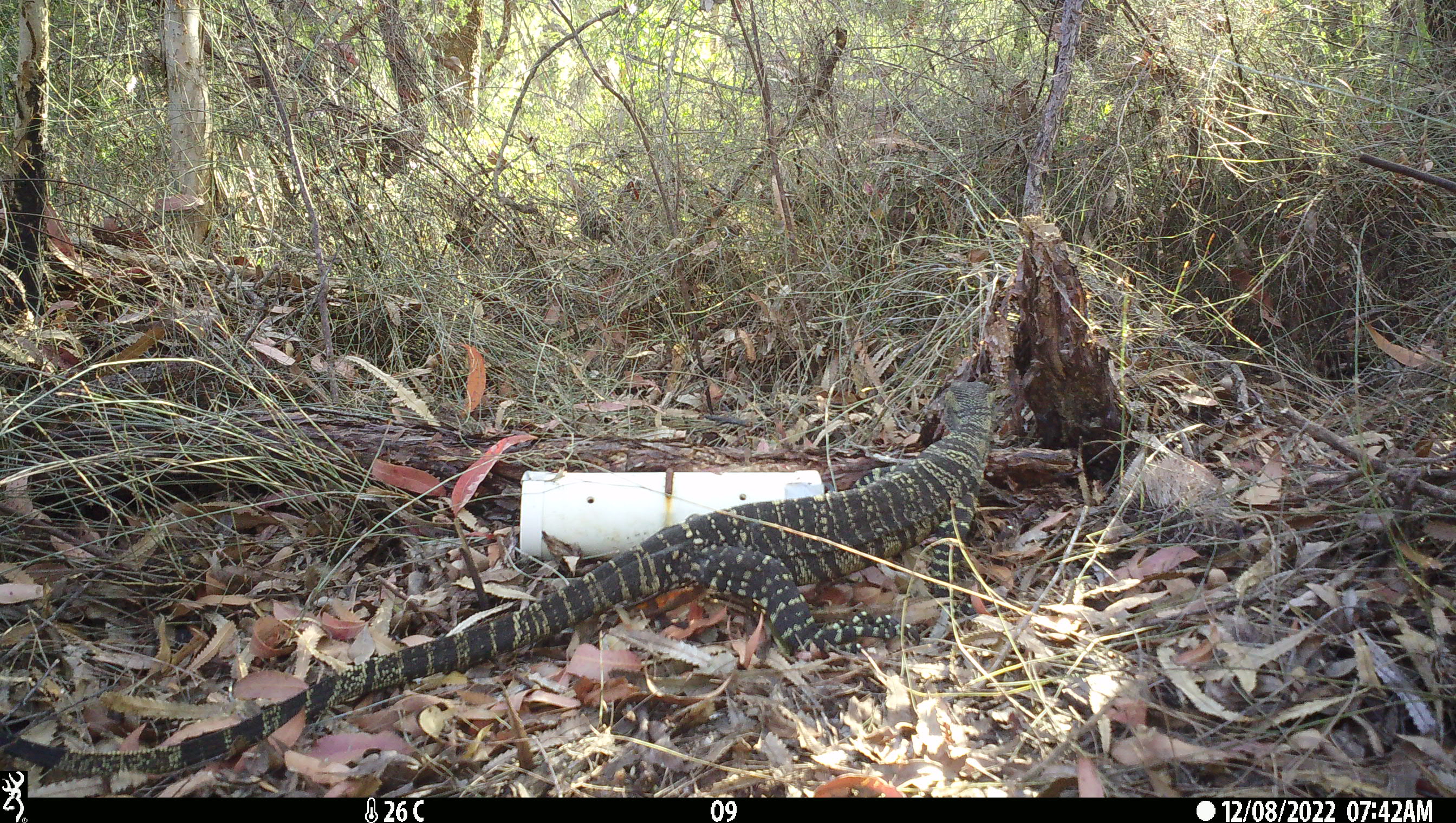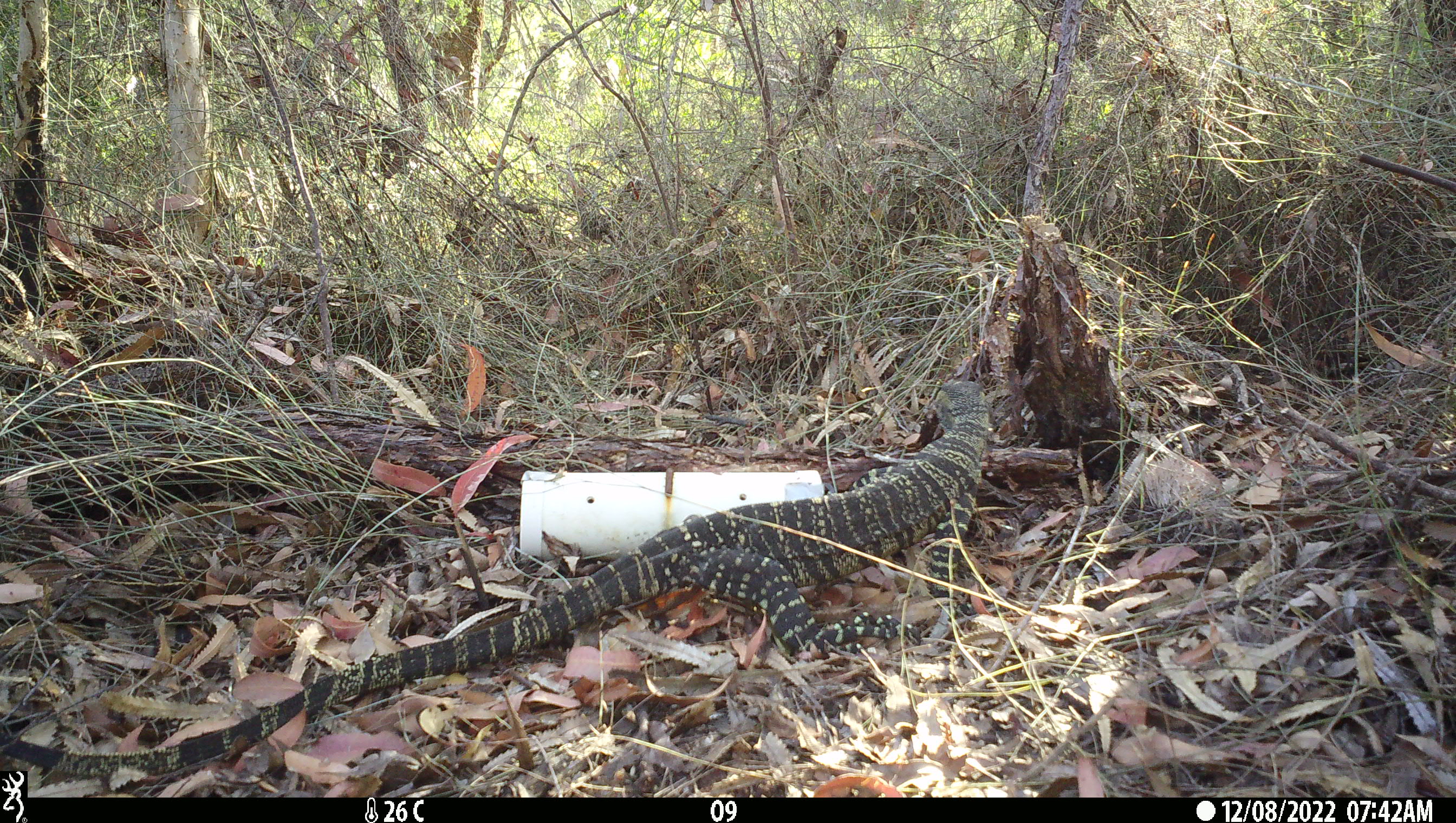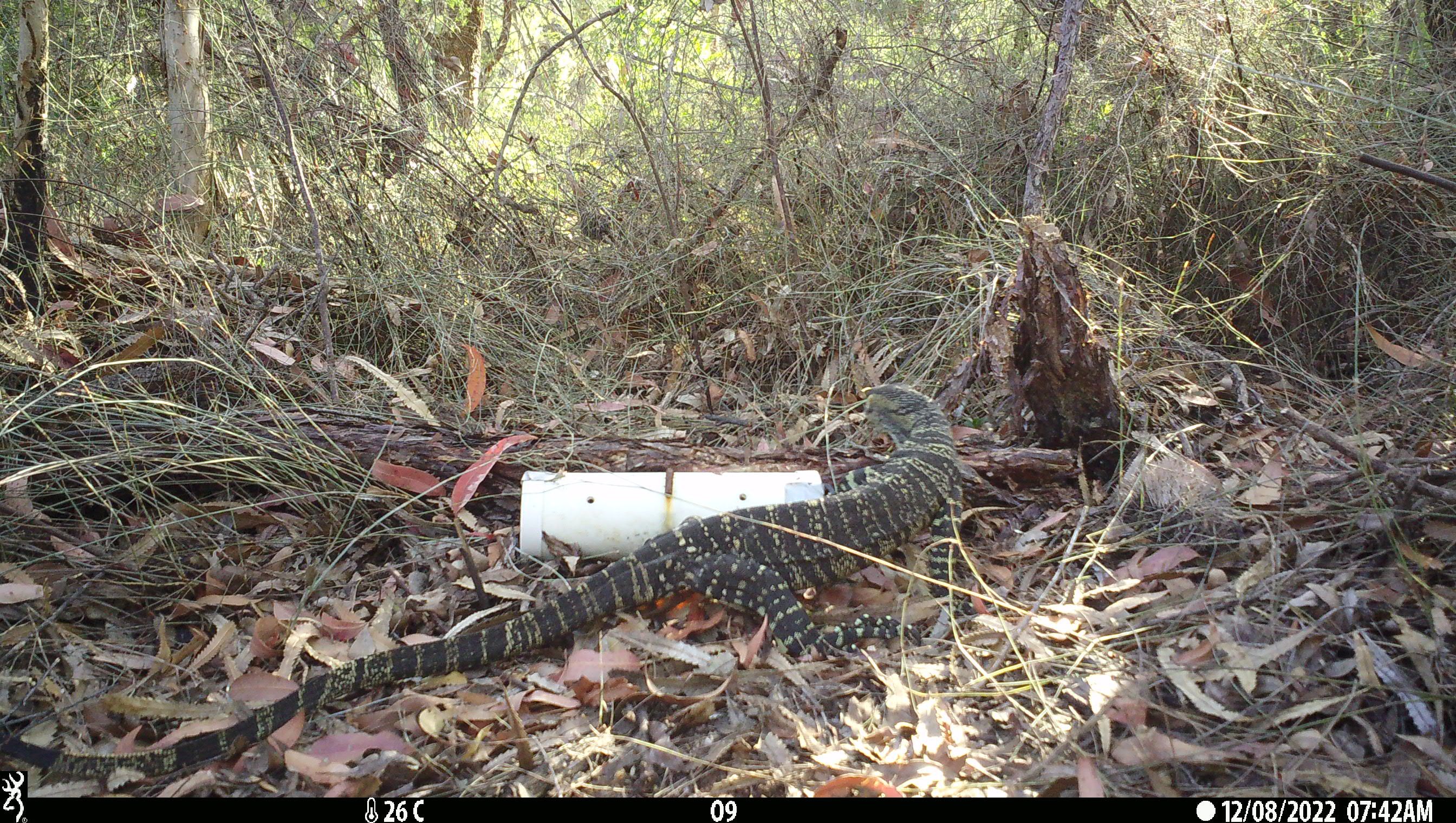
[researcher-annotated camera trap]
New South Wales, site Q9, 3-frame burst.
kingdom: Animalia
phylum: Chordata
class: Reptilia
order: Squamata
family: Varanidae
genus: Varanus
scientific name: Varanus varius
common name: lace monitor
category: goanna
Goanna (lace monitor) (Varanus varius).